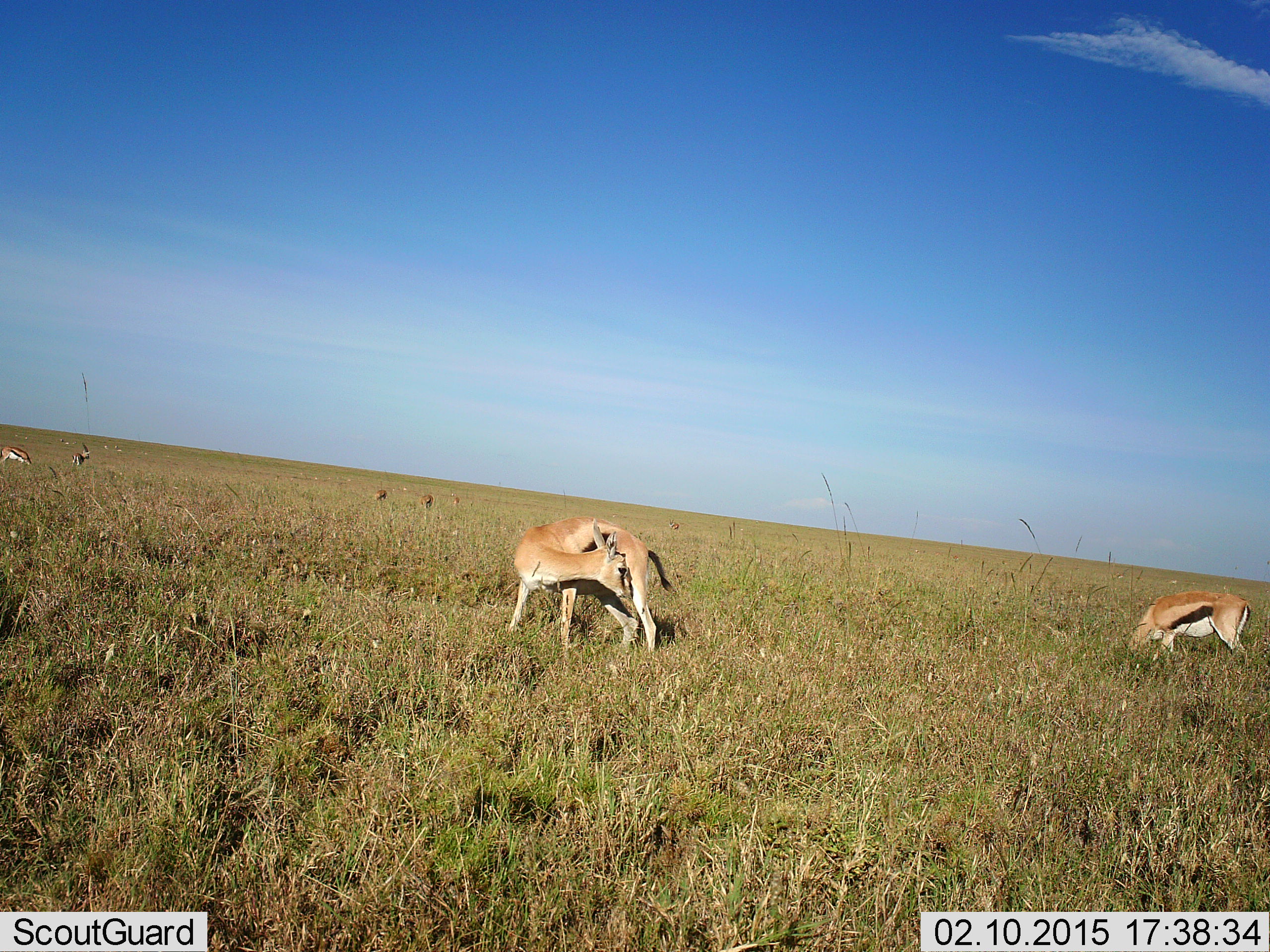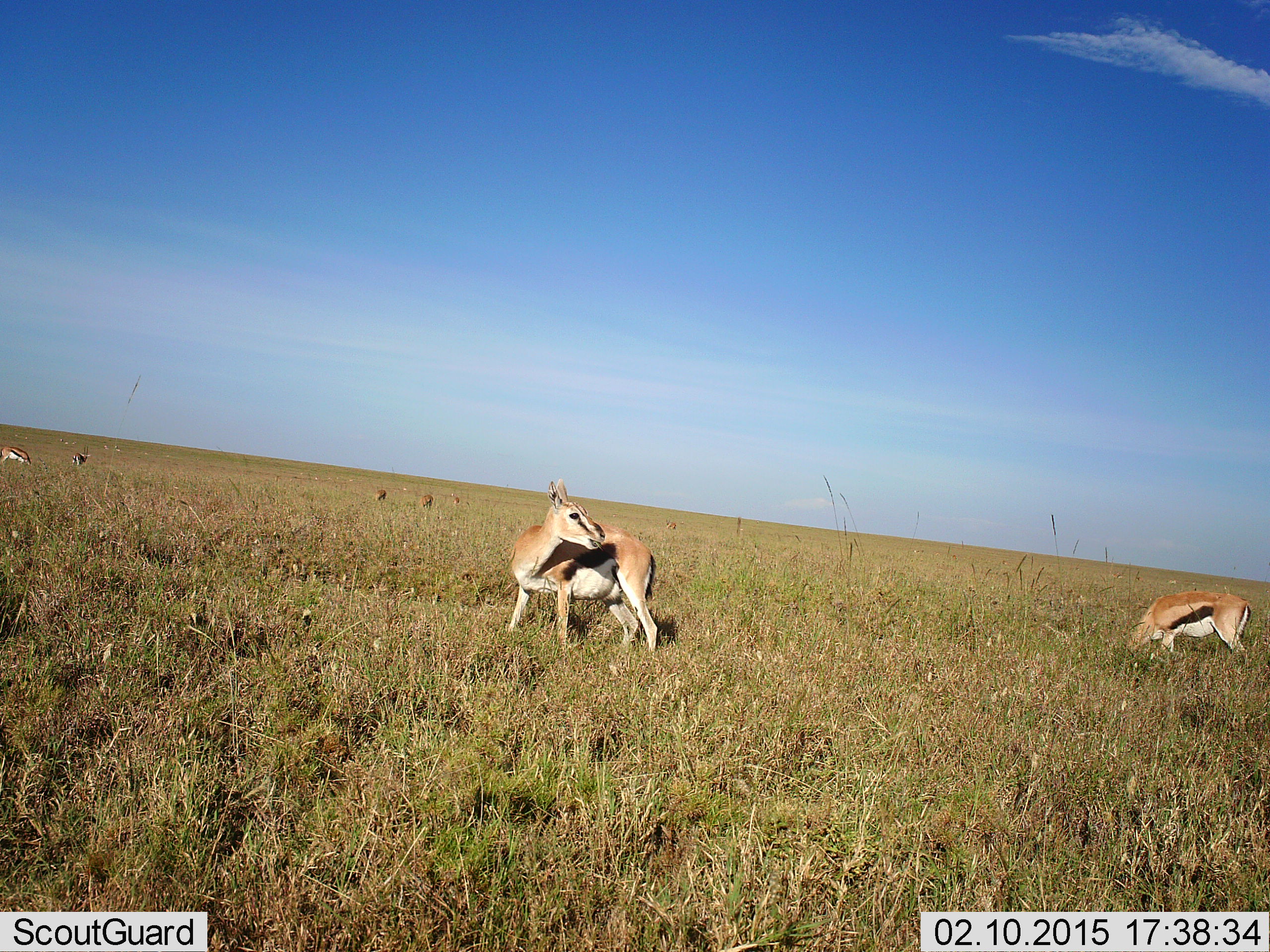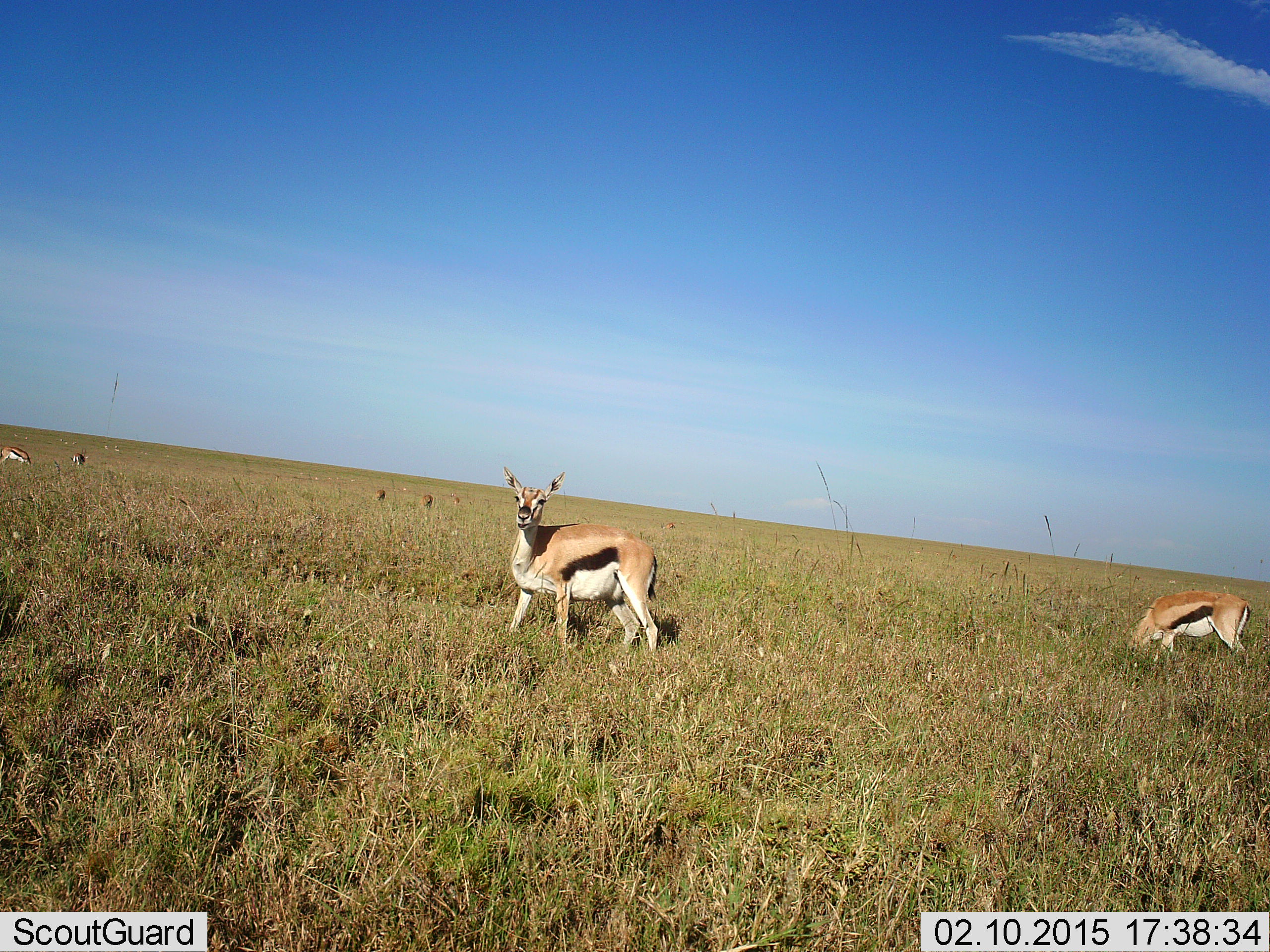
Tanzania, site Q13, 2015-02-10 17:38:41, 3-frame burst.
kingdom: Animalia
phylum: Chordata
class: Mammalia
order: Artiodactyla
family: Bovidae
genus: Eudorcas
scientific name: Eudorcas thomsonii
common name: thomson's gazelle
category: gazellethomsons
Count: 6.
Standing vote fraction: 70%.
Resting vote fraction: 0%.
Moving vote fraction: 0%.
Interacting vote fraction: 0%.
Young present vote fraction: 0%.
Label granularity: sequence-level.